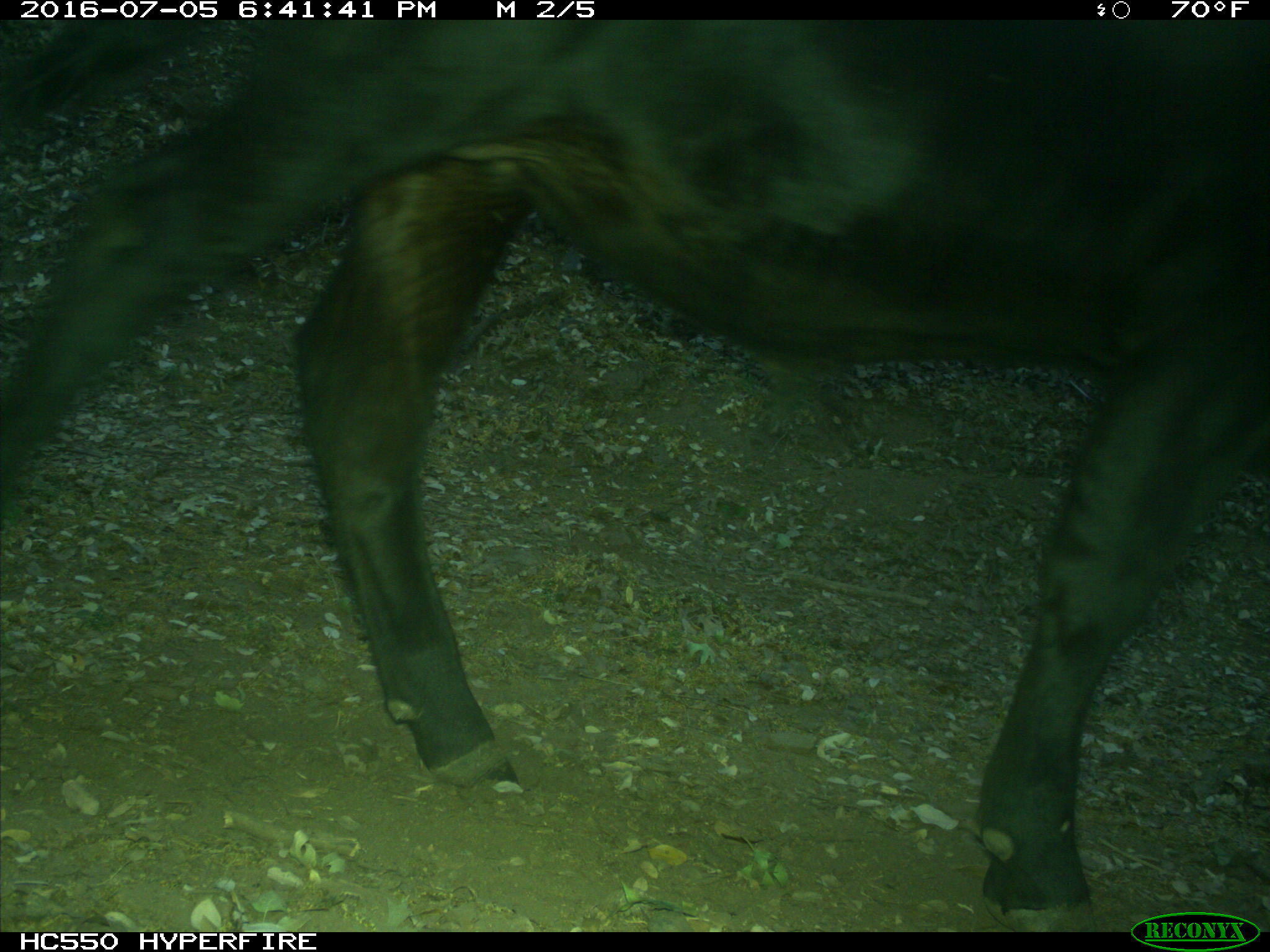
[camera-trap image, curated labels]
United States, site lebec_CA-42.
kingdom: Animalia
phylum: Chordata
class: Mammalia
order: Artiodactyla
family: Bovidae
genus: Bos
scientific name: Bos taurus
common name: domestic cow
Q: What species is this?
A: Bos taurus (domestic cow).